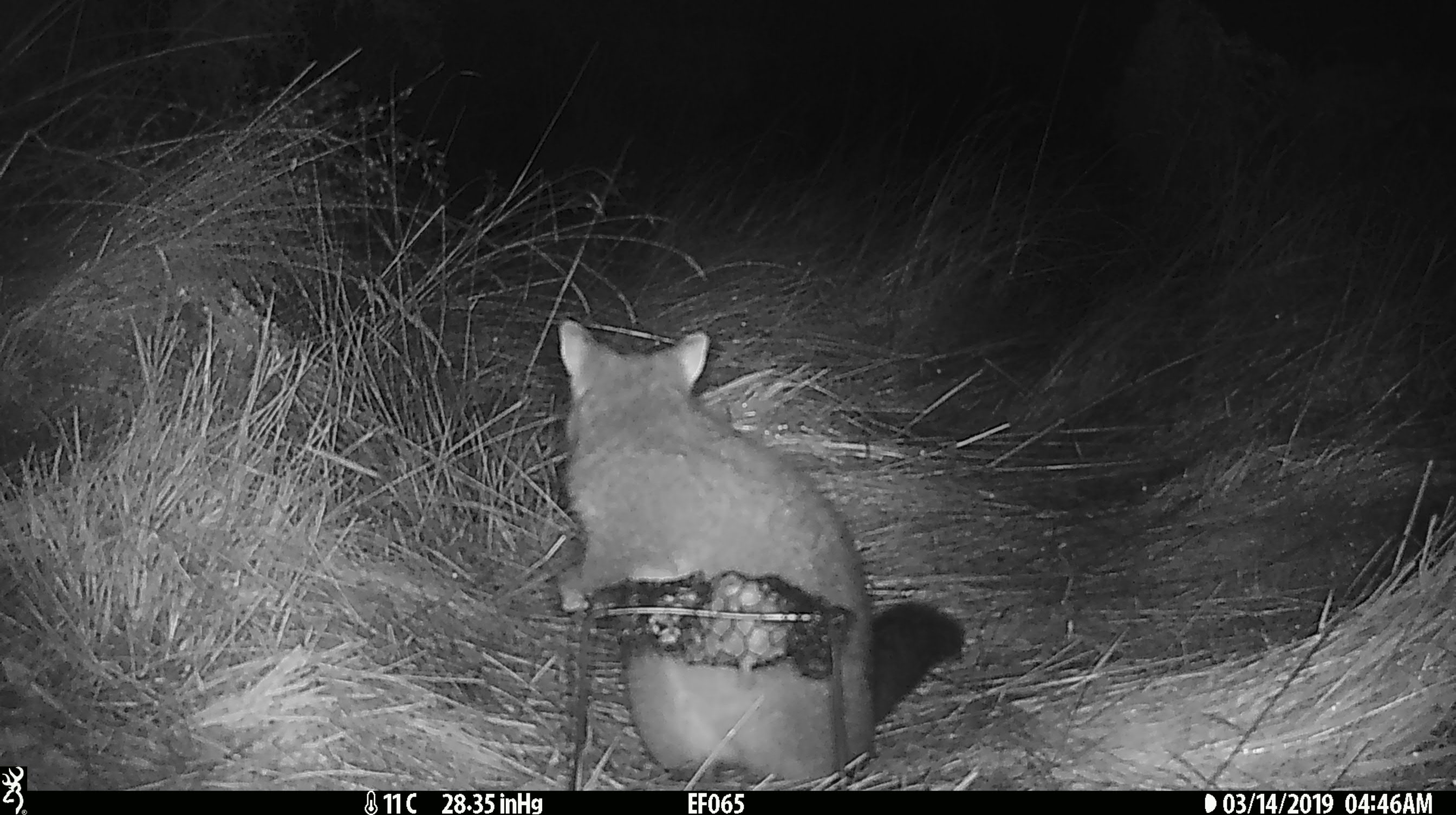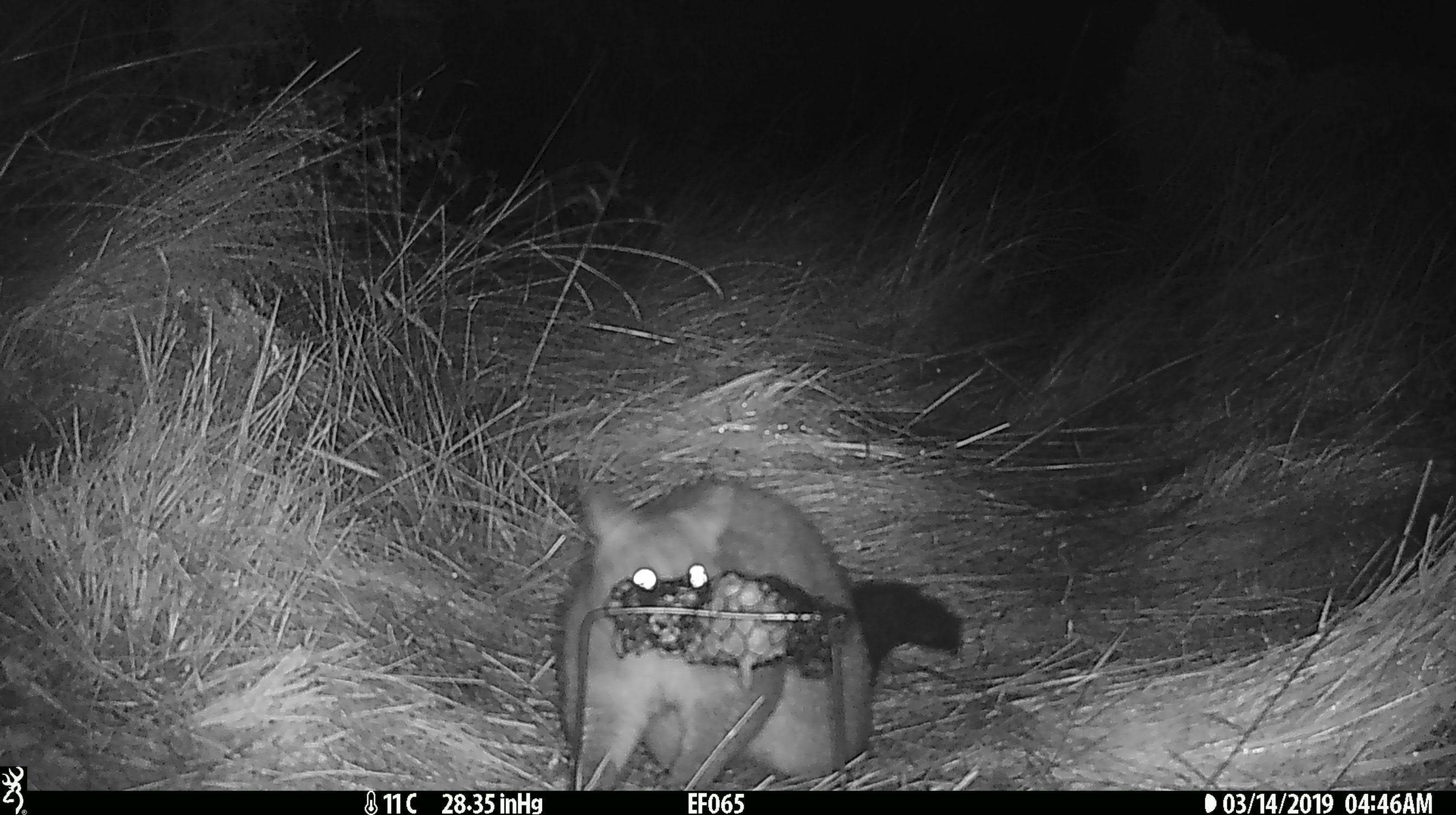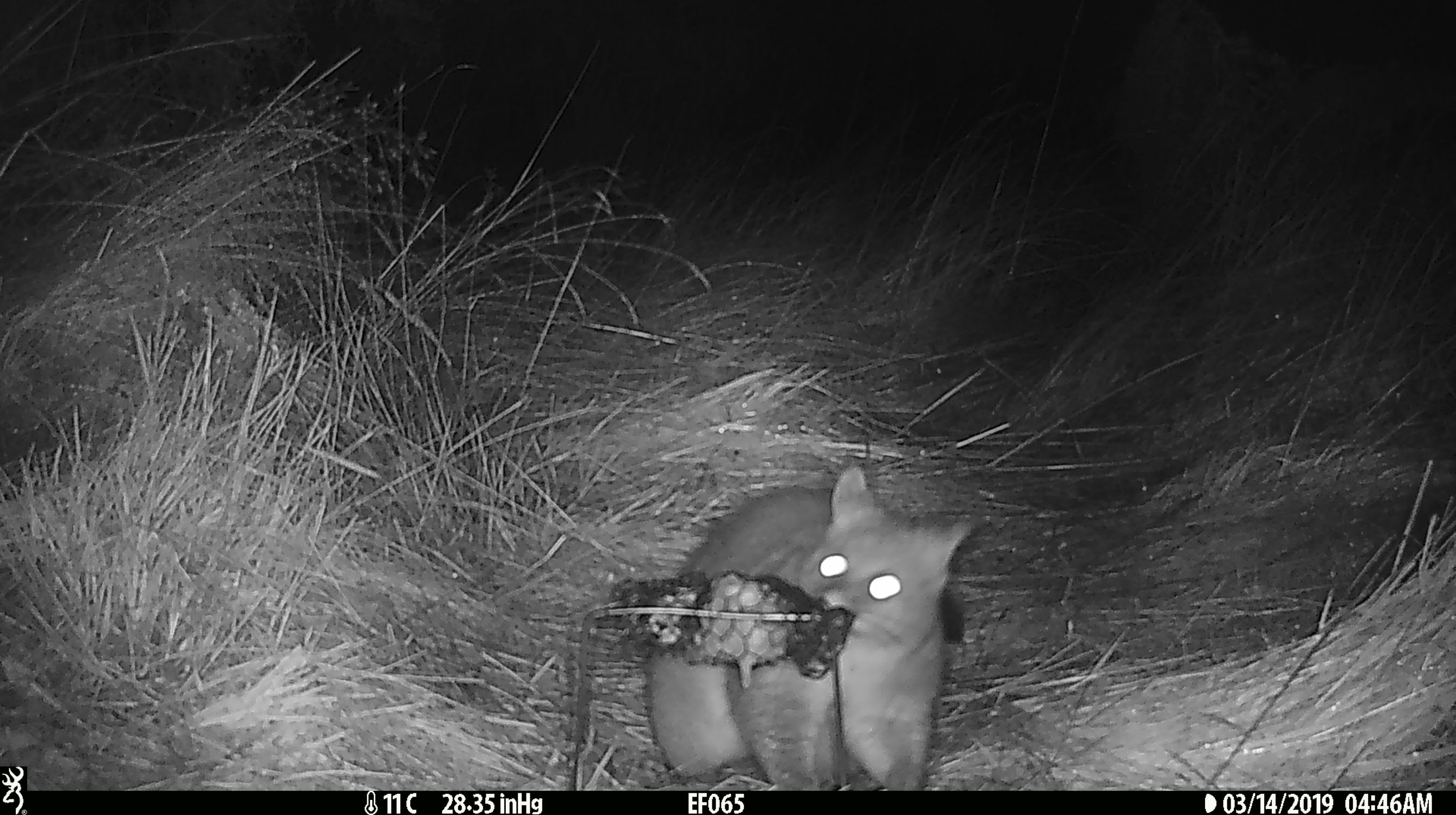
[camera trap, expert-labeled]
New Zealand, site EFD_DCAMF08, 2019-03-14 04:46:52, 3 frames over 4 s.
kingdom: Animalia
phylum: Chordata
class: Mammalia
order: Diprotodontia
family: Phalangeridae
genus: Trichosurus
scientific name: Trichosurus vulpecula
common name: common brushtail possum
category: possum